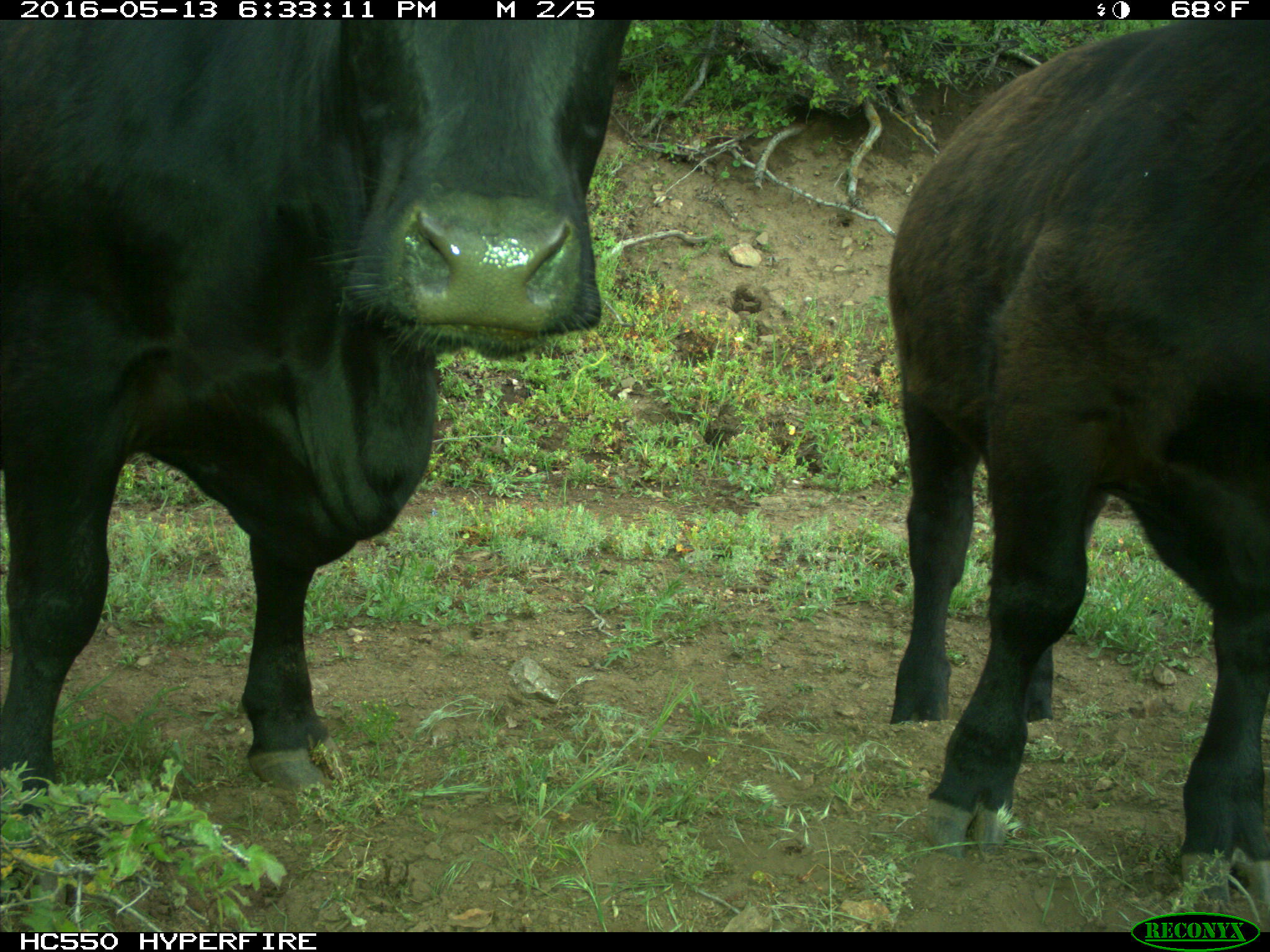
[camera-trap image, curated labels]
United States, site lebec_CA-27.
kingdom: Animalia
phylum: Chordata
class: Mammalia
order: Artiodactyla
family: Bovidae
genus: Bos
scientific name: Bos taurus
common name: domestic cow